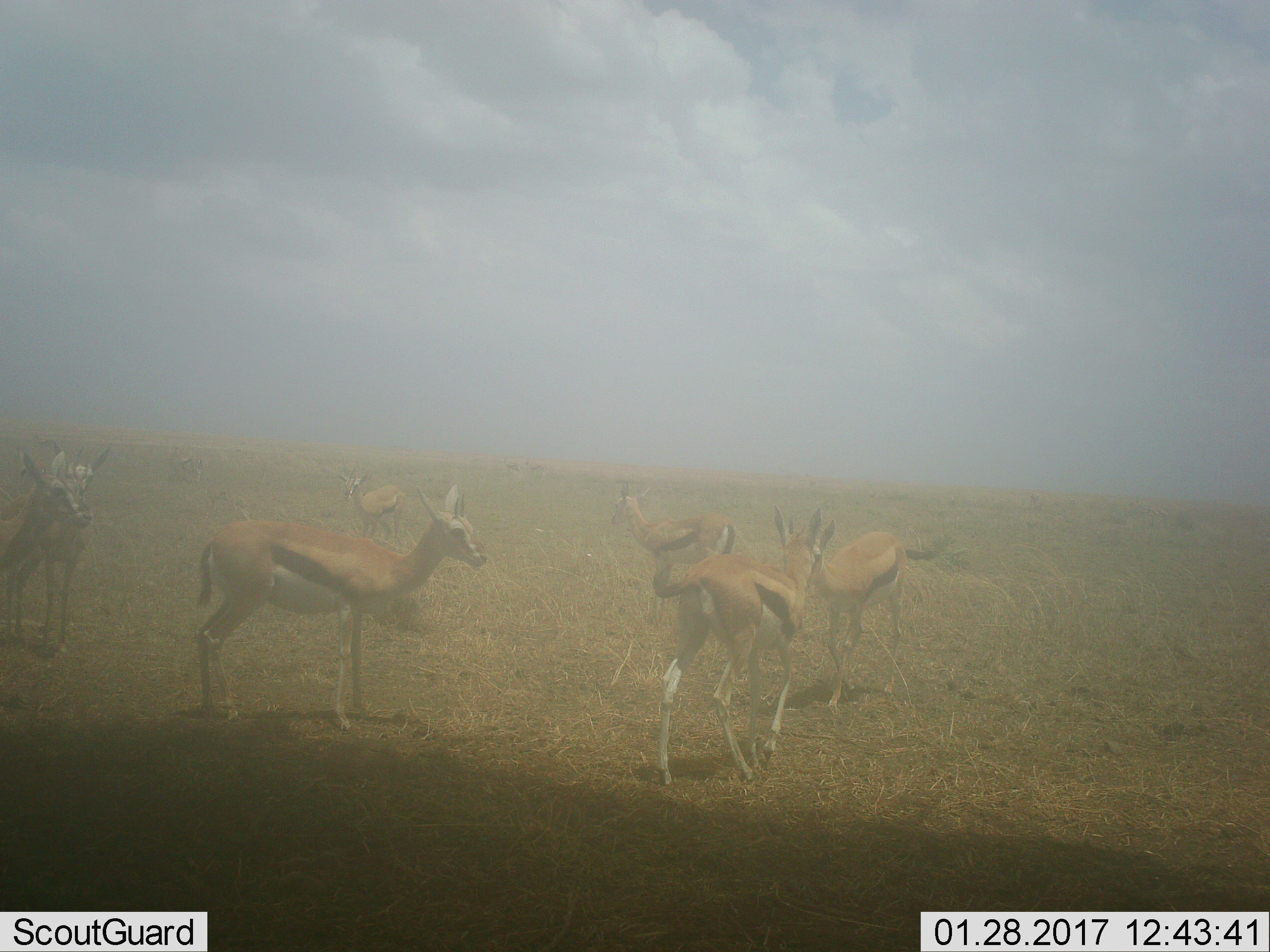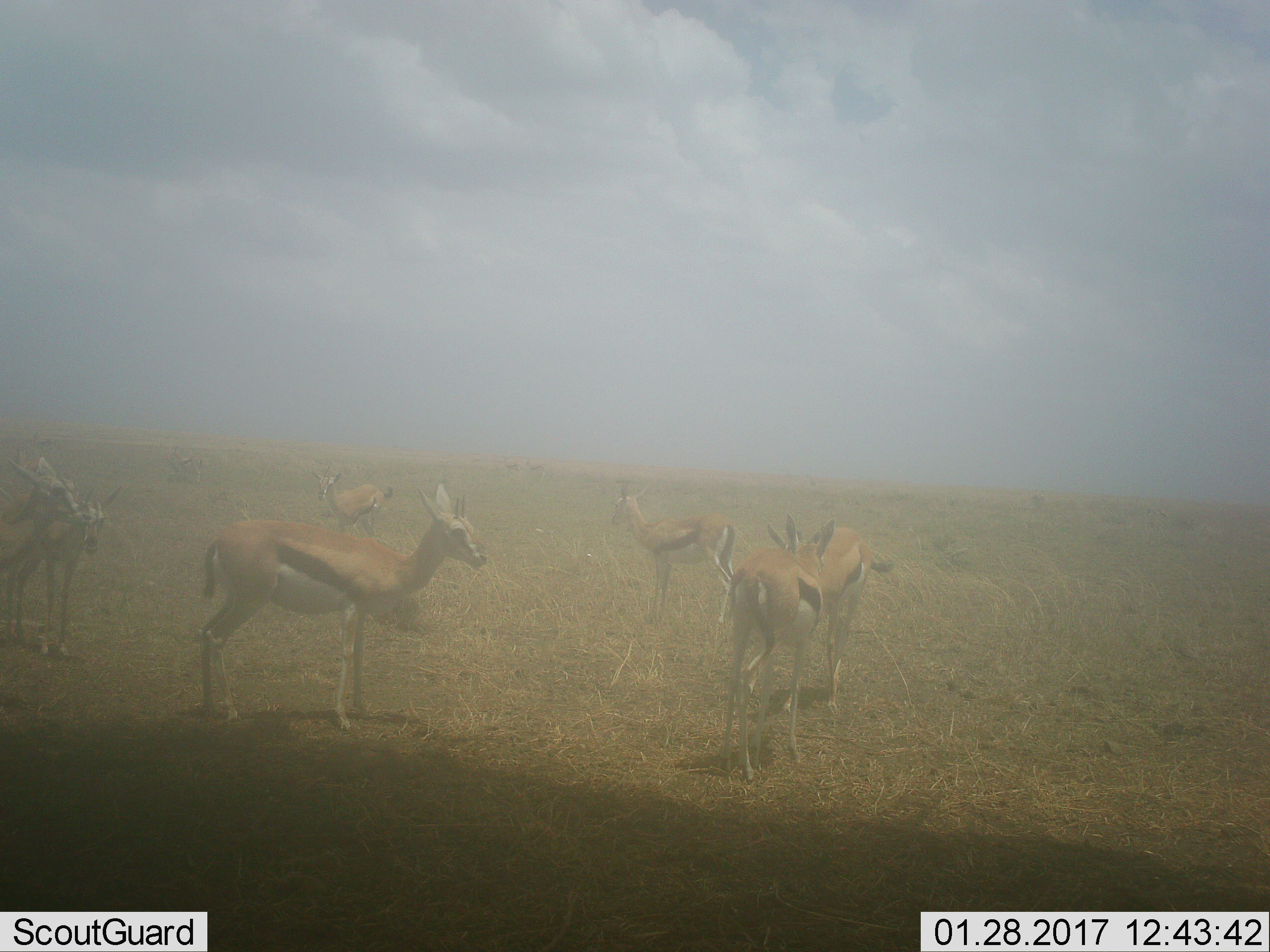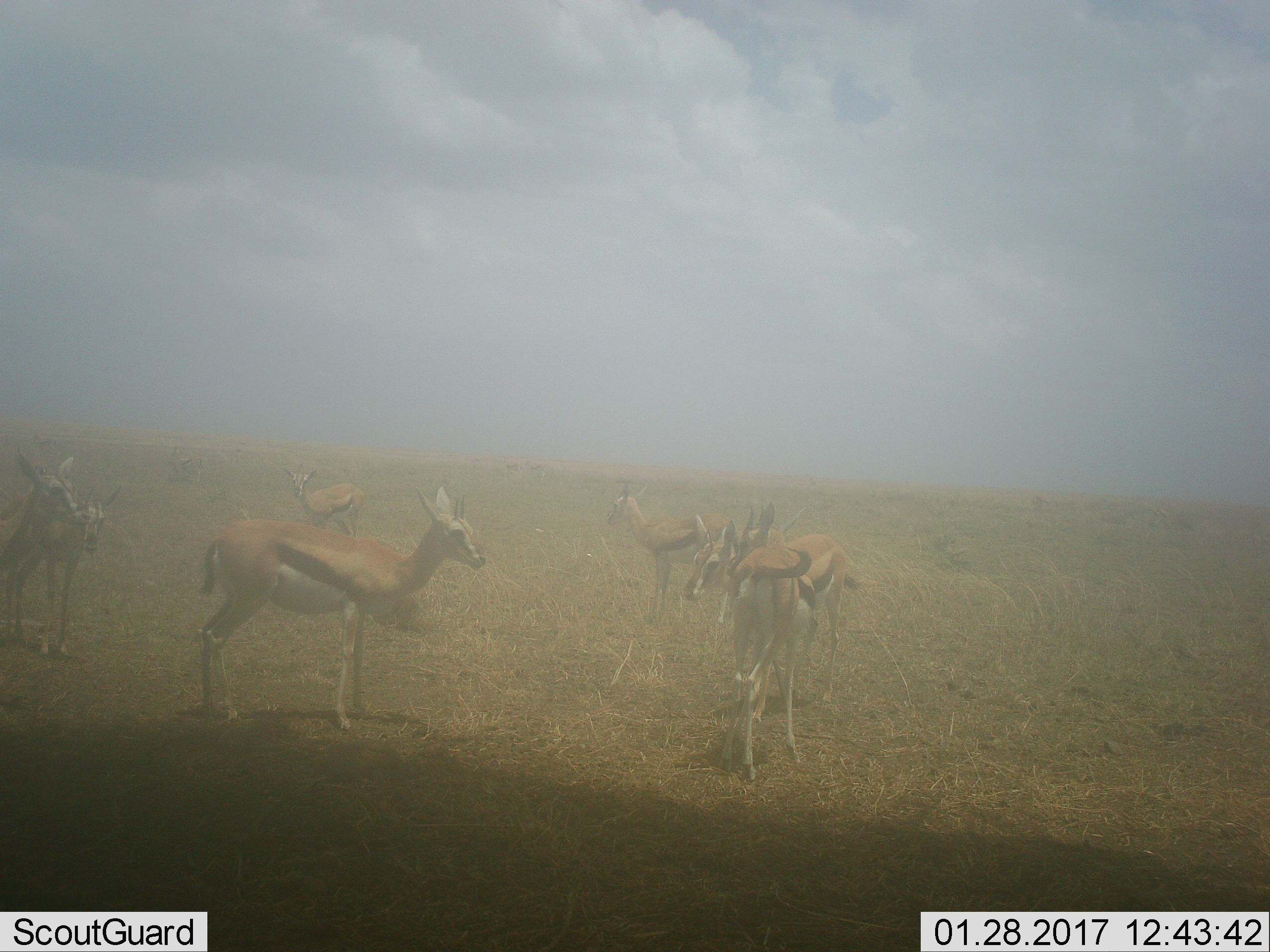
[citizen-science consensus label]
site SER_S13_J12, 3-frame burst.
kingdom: Animalia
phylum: Chordata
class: Mammalia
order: Artiodactyla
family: Bovidae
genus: Eudorcas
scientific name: Eudorcas thomsonii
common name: thomson's gazelle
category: gazellethomsons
Gazellethomsons (thomson's gazelle) (Eudorcas thomsonii), count 8. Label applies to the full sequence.